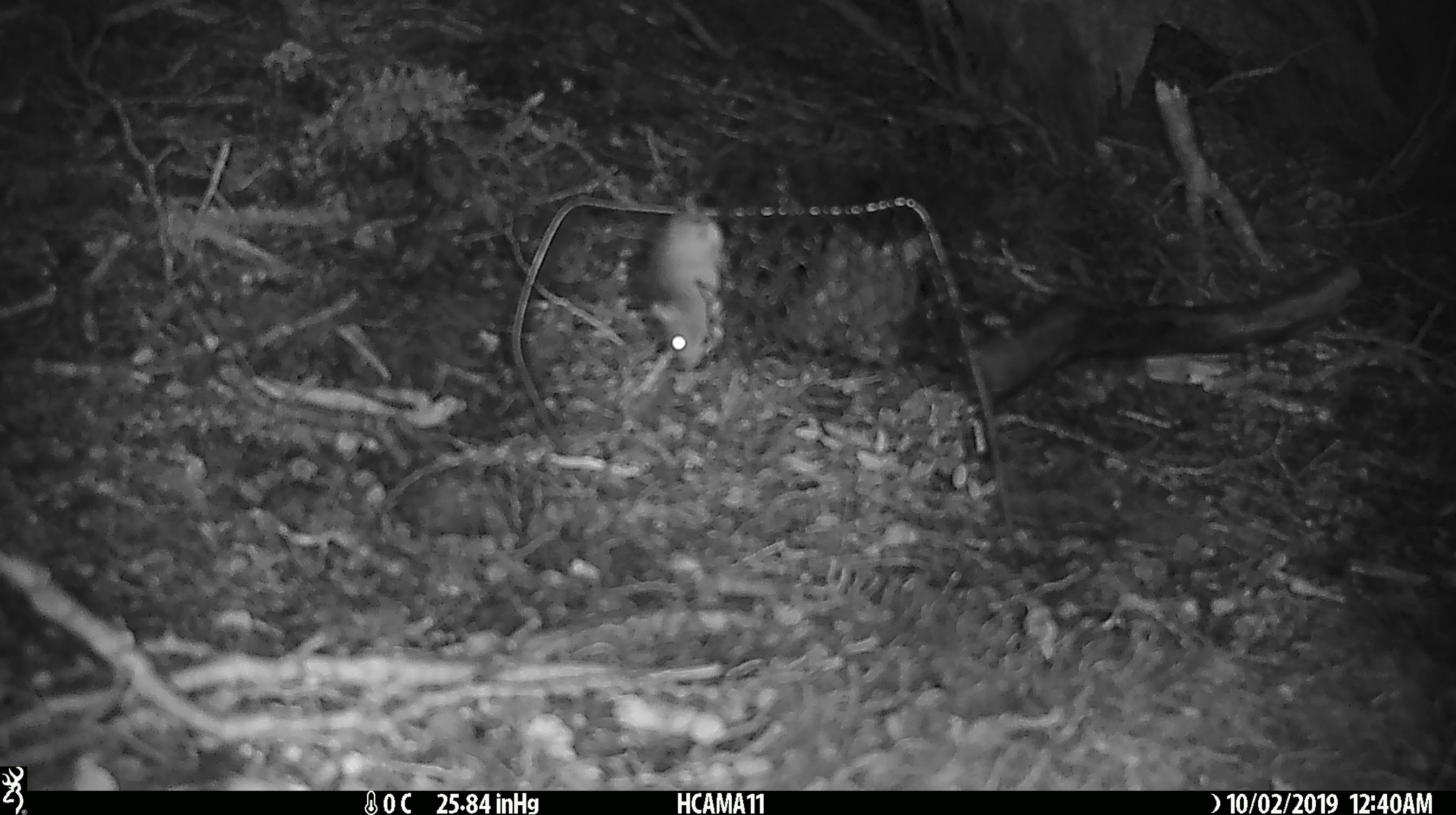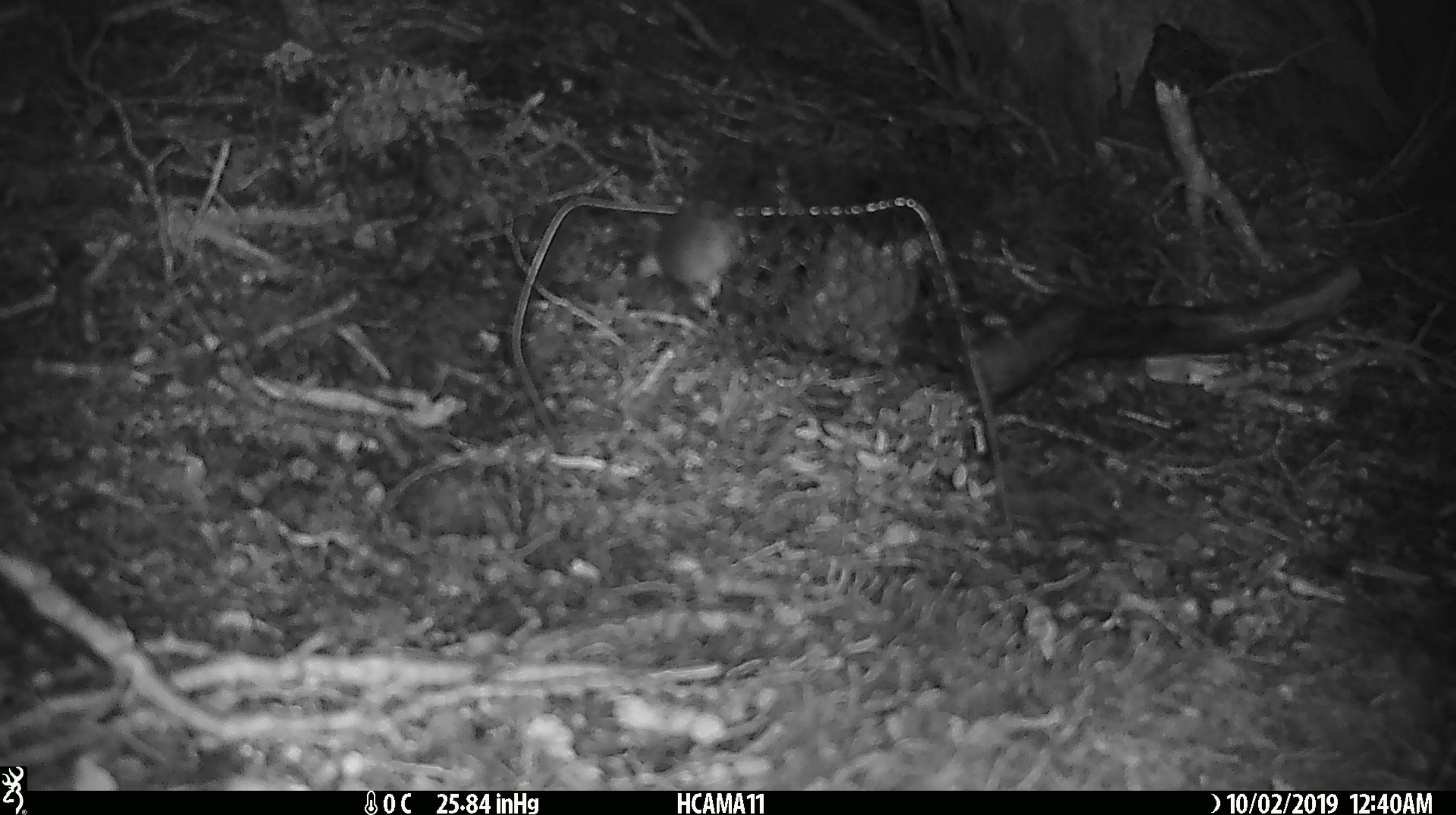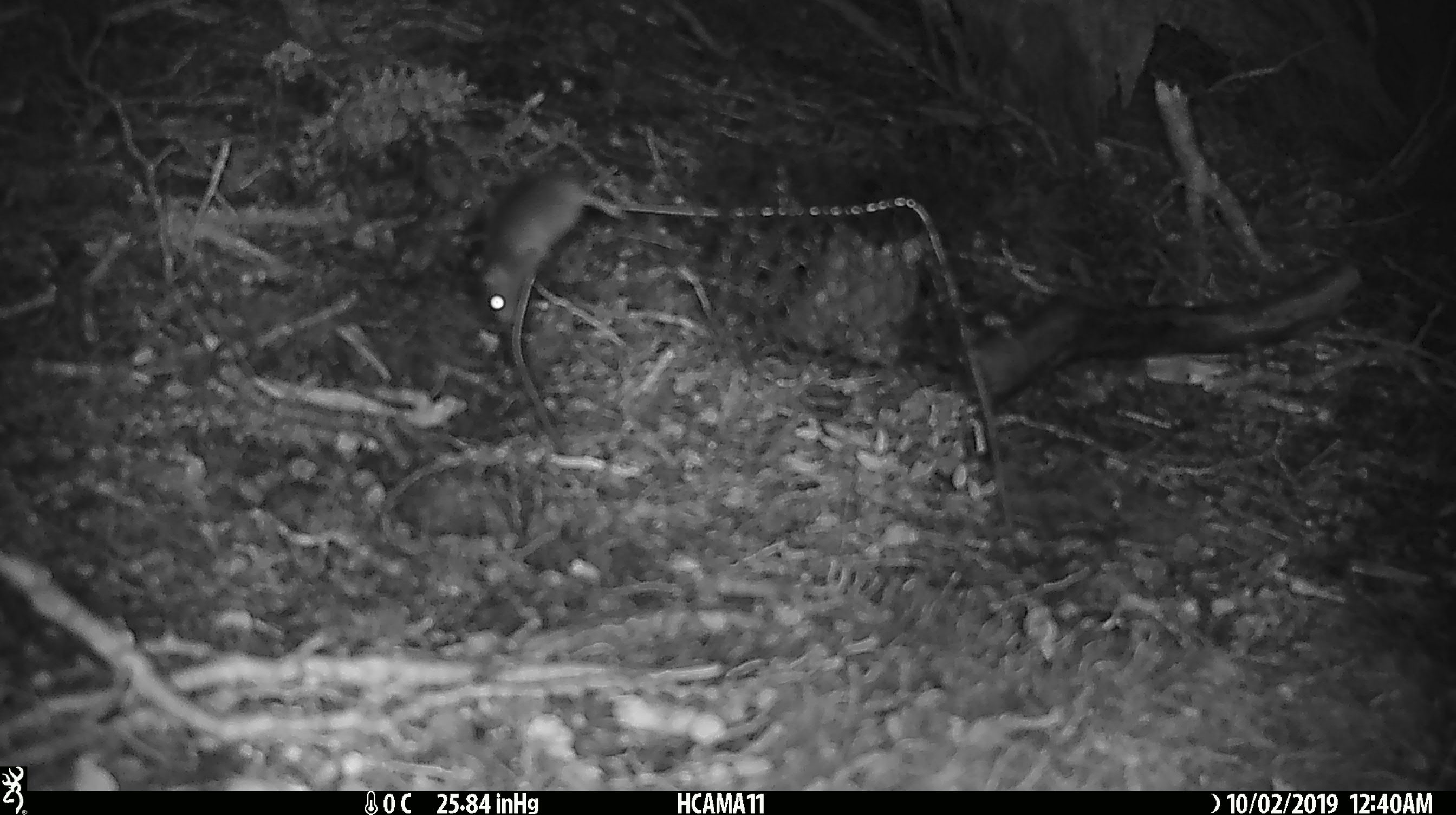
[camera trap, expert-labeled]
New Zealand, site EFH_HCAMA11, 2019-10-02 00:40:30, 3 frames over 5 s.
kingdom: Animalia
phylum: Chordata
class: Mammalia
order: Rodentia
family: Muridae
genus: Mus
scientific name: Mus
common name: mouse